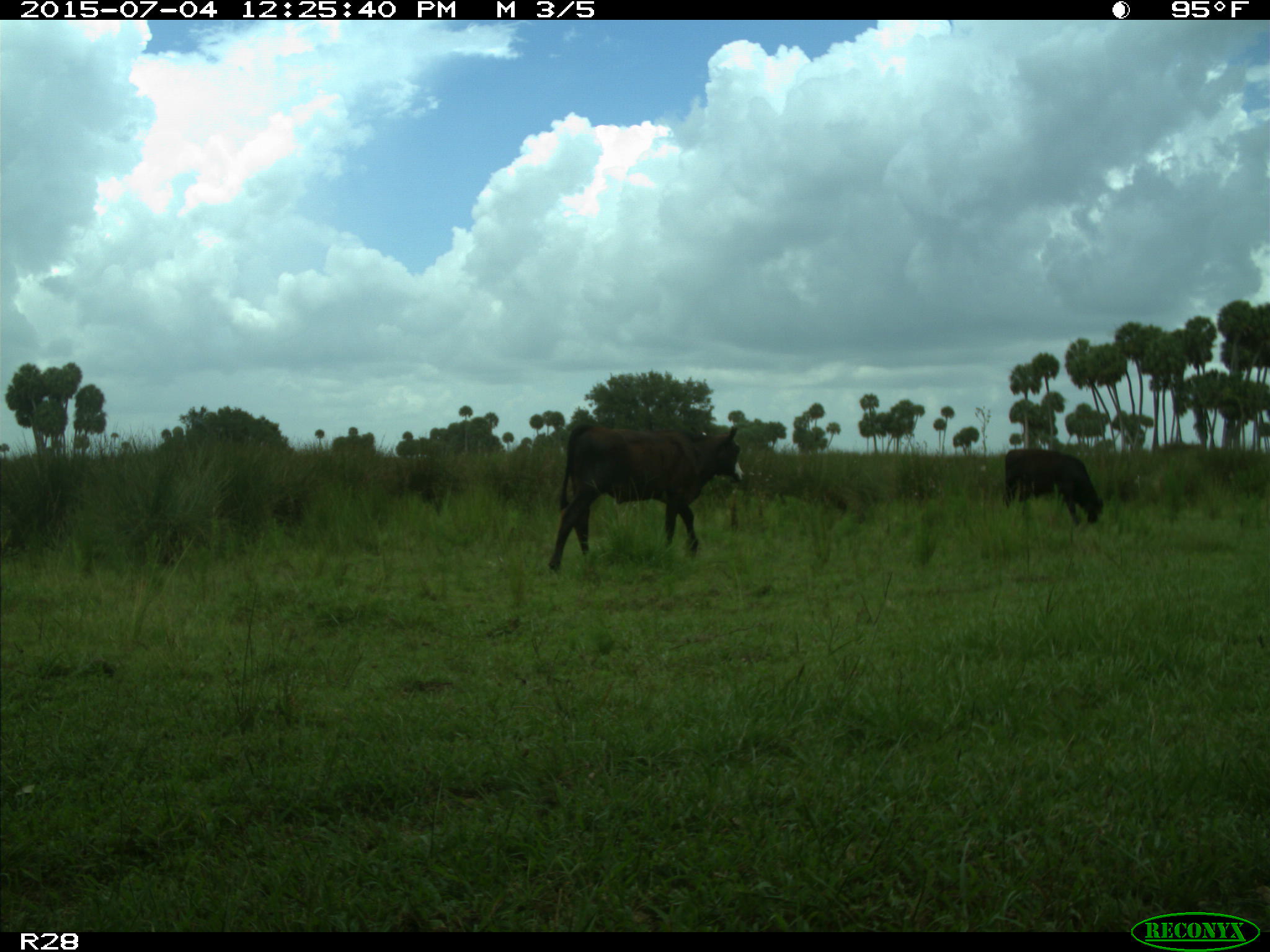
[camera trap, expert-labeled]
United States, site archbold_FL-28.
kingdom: Animalia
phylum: Chordata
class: Mammalia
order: Artiodactyla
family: Bovidae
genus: Bos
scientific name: Bos taurus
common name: domestic cow